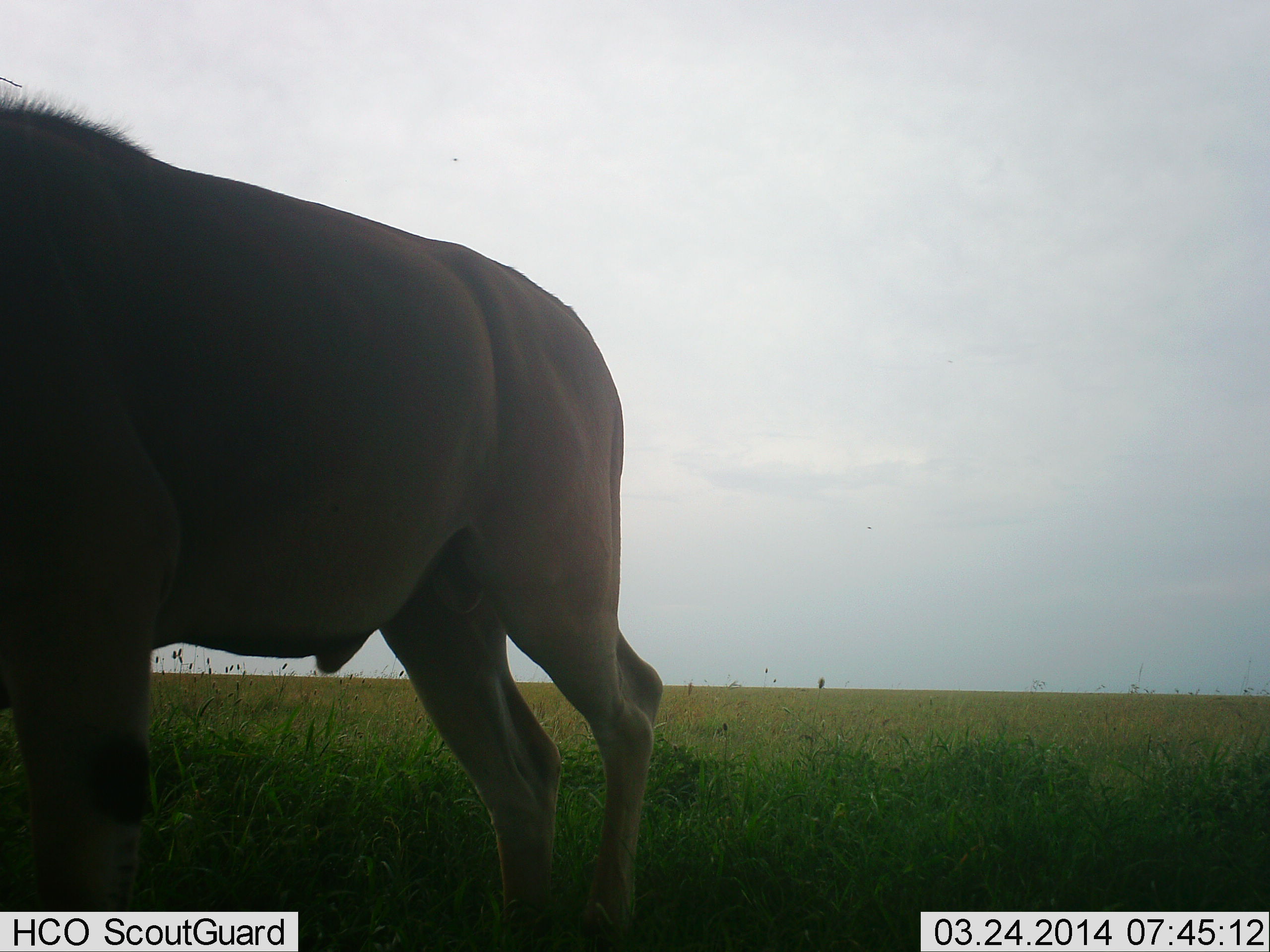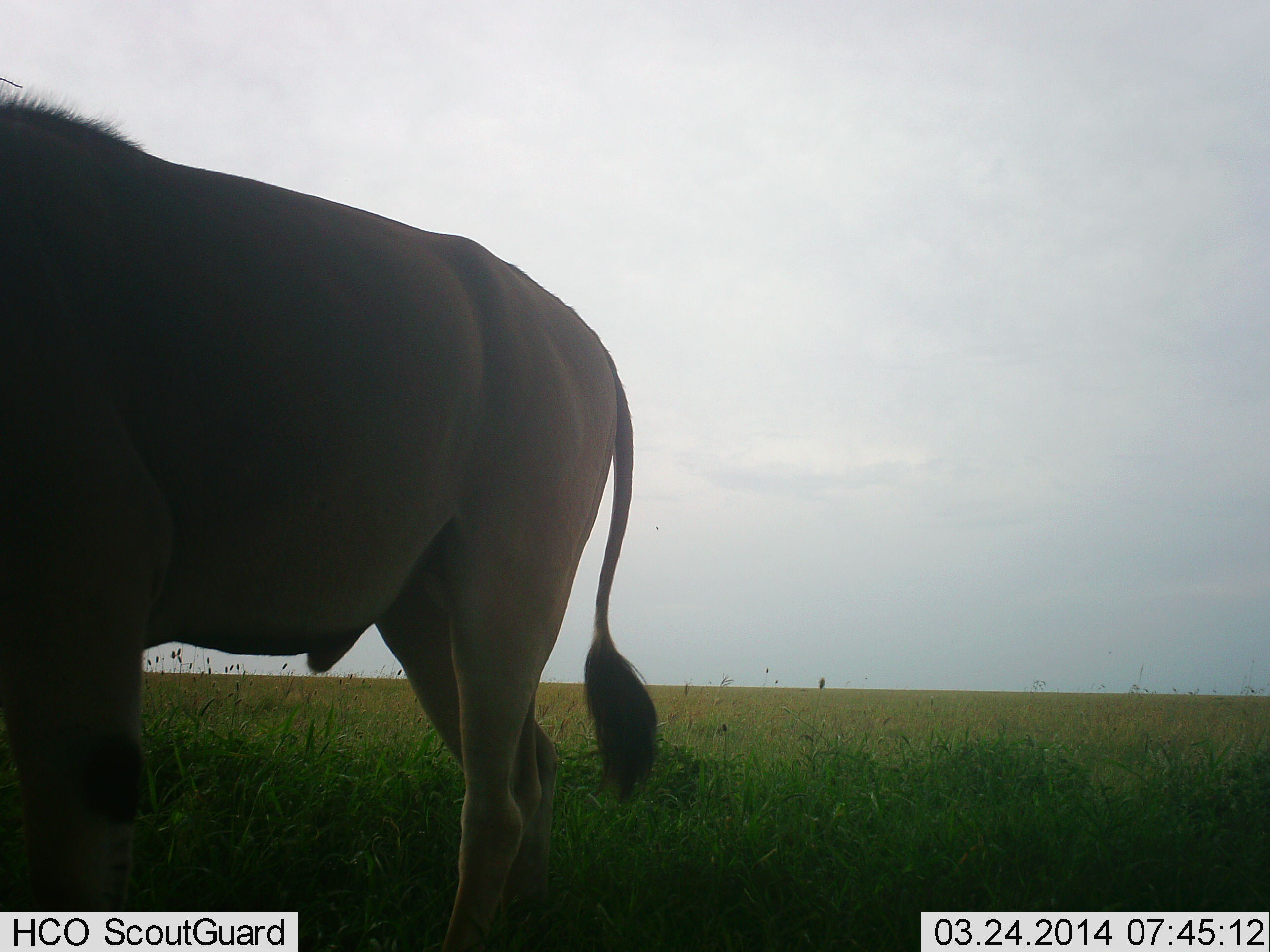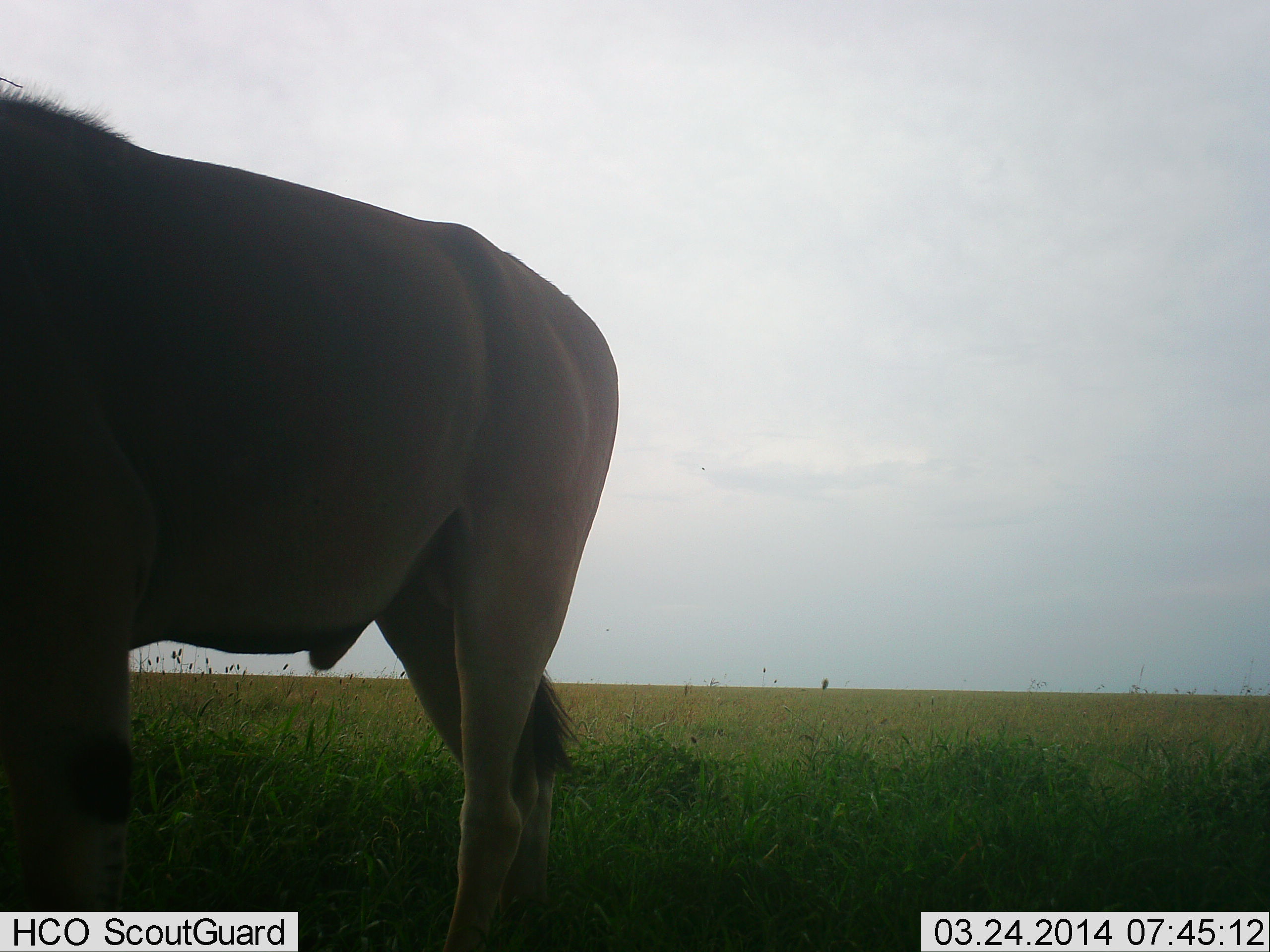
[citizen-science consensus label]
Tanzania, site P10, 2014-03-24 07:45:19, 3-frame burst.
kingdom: Animalia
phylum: Chordata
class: Mammalia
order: Artiodactyla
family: Bovidae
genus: Tragelaphus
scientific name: Tragelaphus oryx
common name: eland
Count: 1.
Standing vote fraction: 100%.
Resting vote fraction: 0%.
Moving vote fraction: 10%.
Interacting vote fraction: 0%.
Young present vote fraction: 0%.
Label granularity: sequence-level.